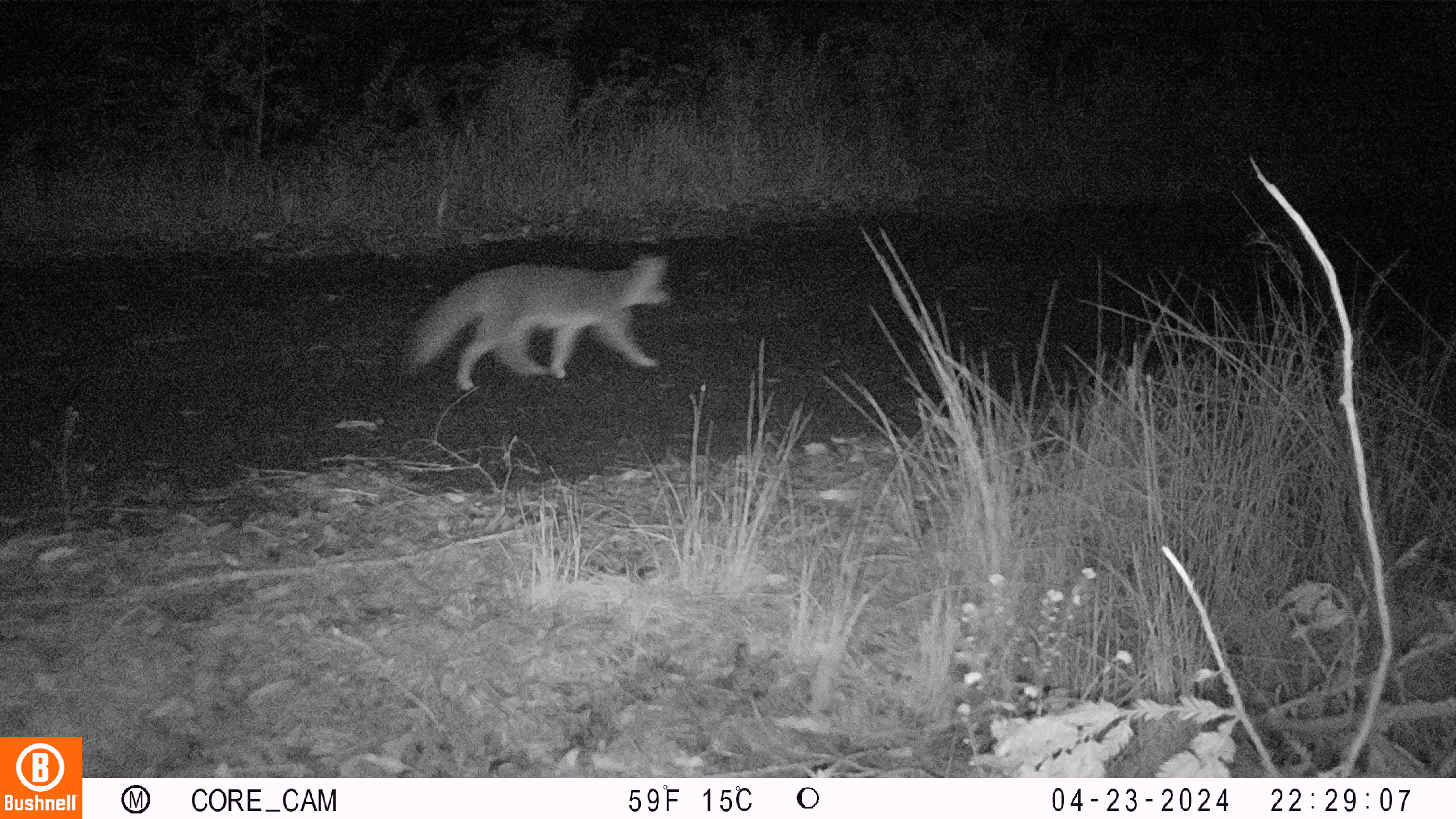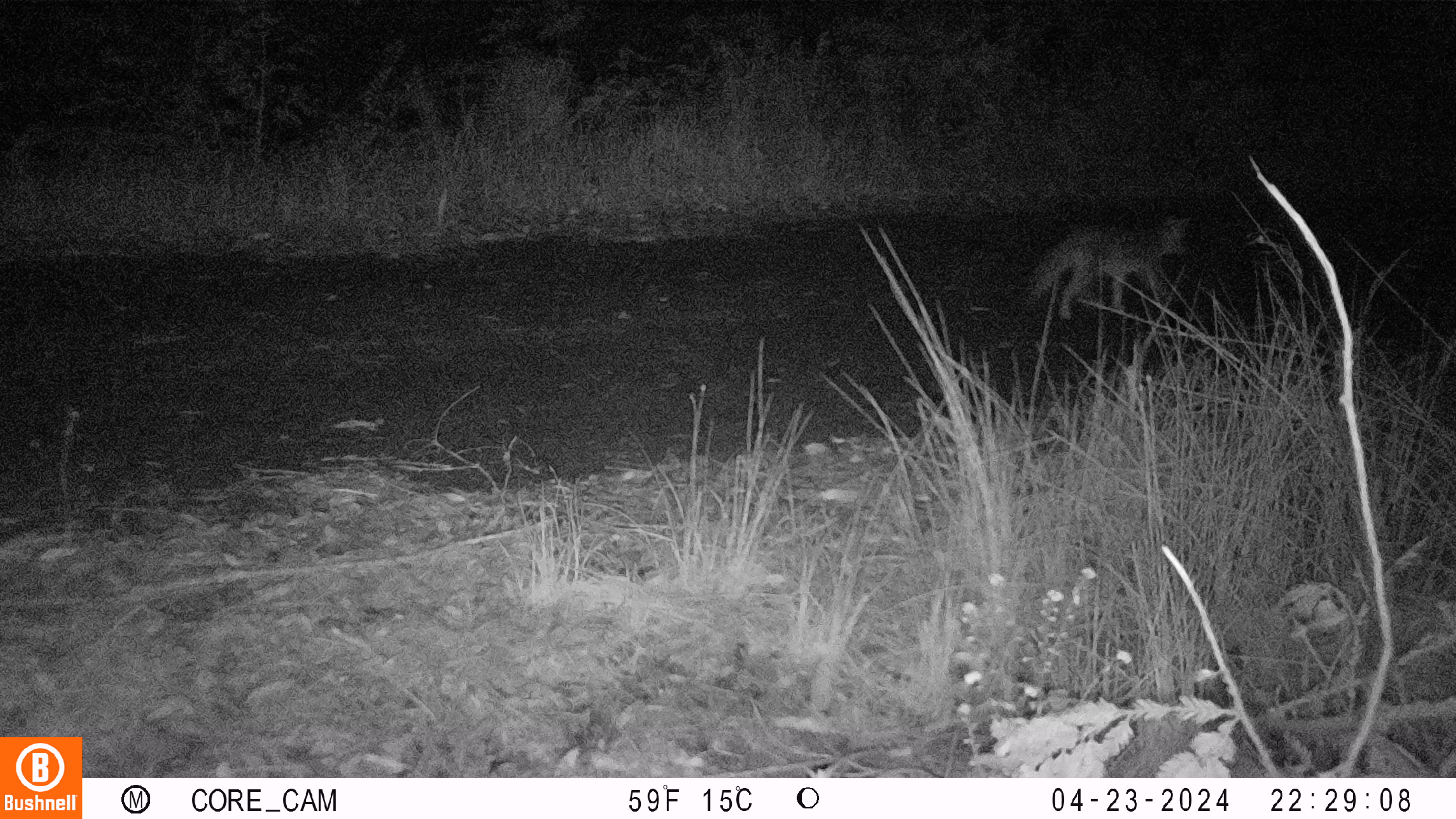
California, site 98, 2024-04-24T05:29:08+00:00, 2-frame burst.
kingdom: Animalia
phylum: Chordata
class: Mammalia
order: Carnivora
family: Canidae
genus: Urocyon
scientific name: Urocyon cinereoargenteus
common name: gray fox